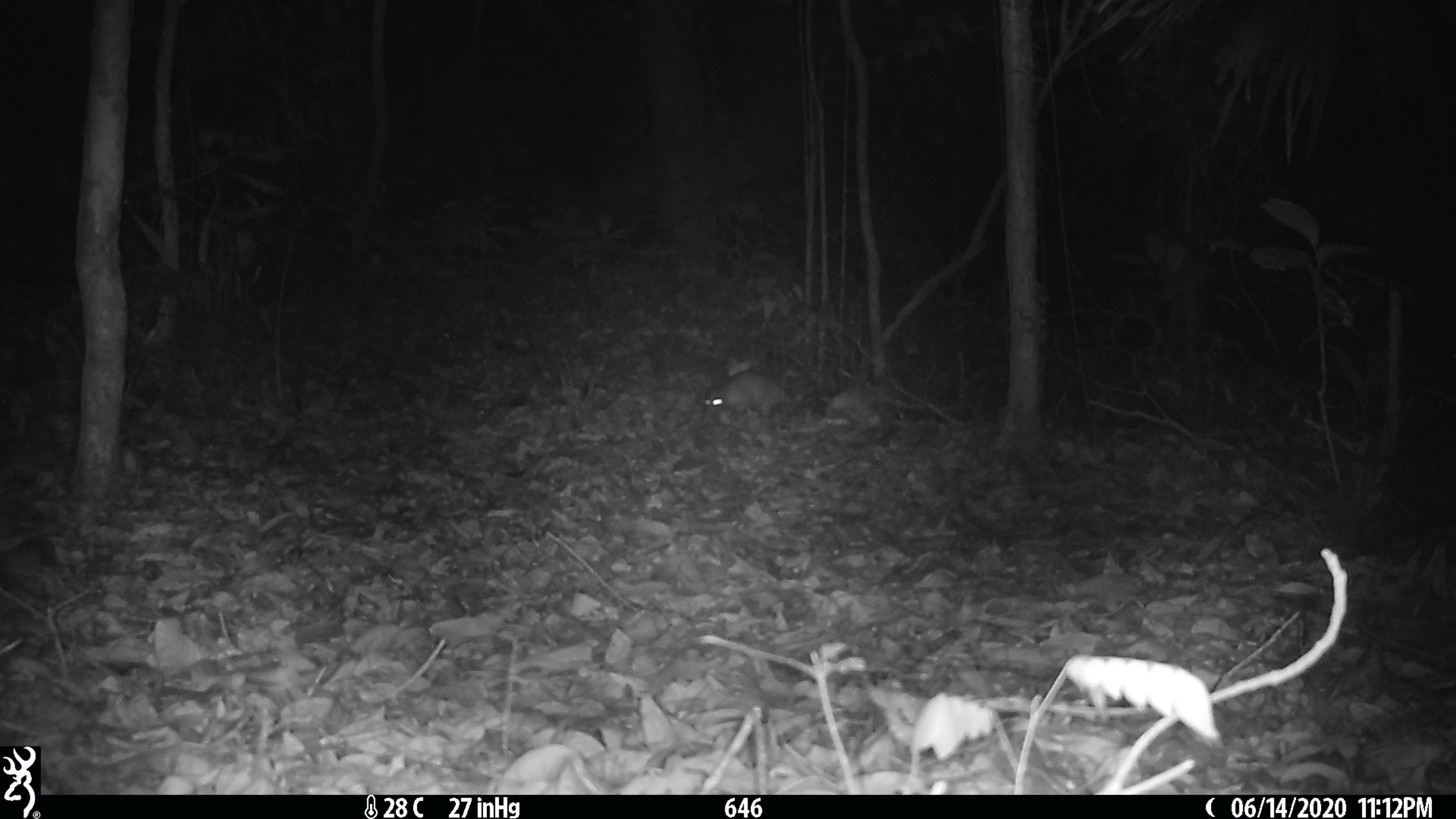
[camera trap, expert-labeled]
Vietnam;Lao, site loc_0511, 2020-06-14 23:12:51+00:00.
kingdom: Animalia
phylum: Chordata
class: Mammalia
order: Rodentia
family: Hystricidae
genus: Atherurus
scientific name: Atherurus macrourus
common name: asiatic brush-tailed porcupine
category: asiatic brush tailed porcupine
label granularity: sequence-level